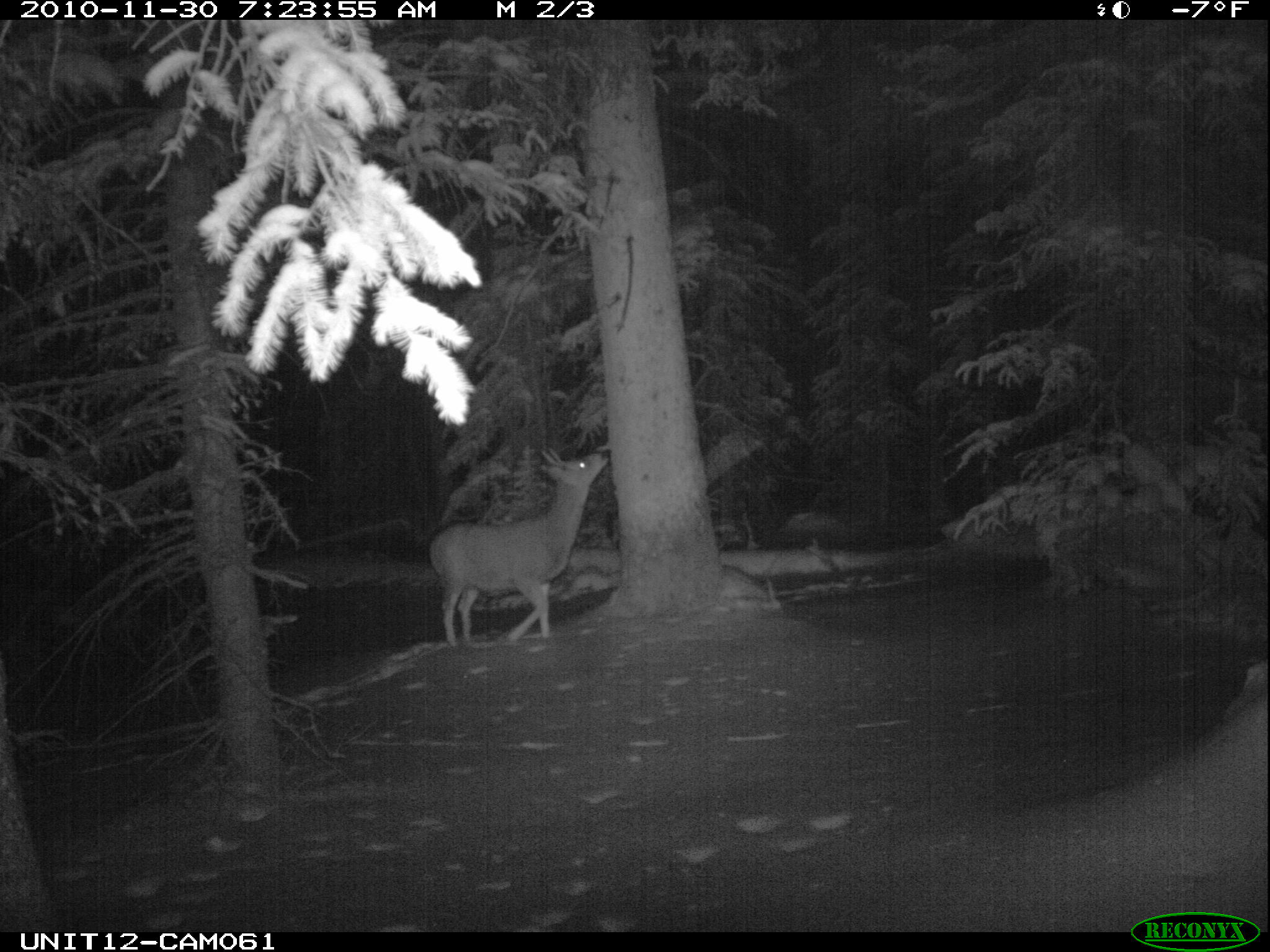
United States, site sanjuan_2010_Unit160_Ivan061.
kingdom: Animalia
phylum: Chordata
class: Mammalia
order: Artiodactyla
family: Cervidae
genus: Odocoileus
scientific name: Odocoileus hemionus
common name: mule deer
Odocoileus hemionus (mule deer).